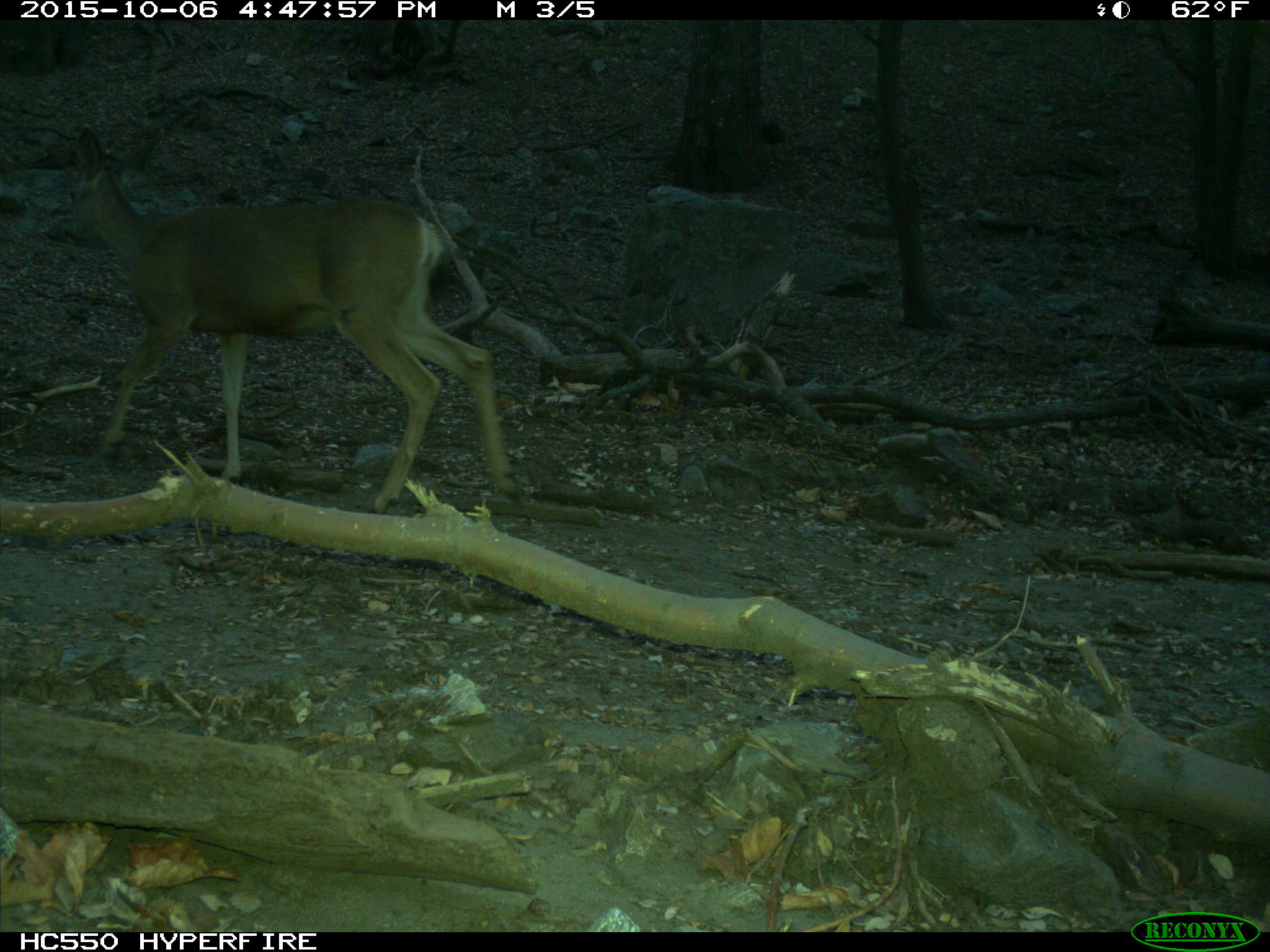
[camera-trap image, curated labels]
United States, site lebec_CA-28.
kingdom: Animalia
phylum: Chordata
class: Mammalia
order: Artiodactyla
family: Cervidae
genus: Odocoileus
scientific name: Odocoileus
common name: deer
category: unidentified deer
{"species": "unidentified deer (deer) (Odocoileus)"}